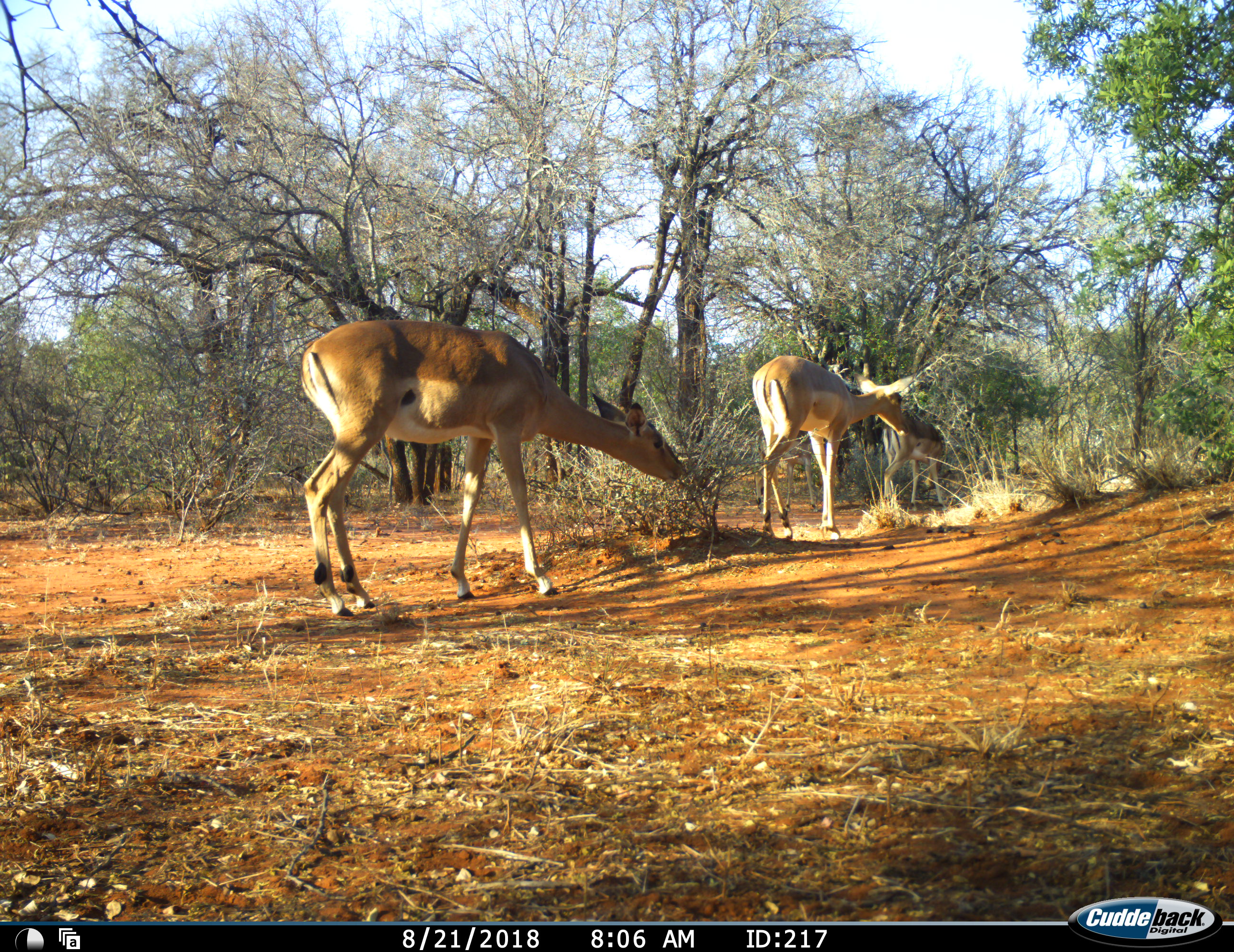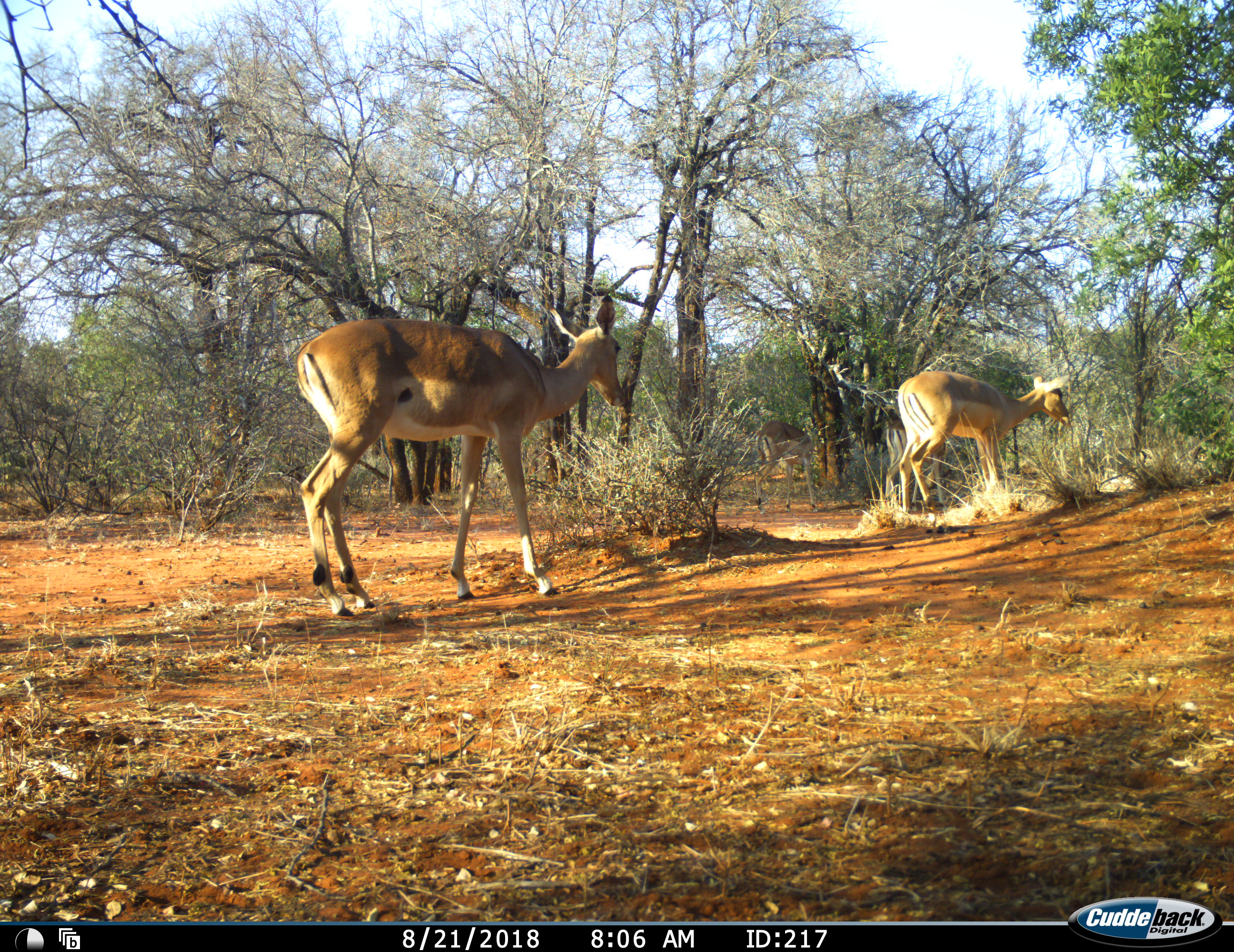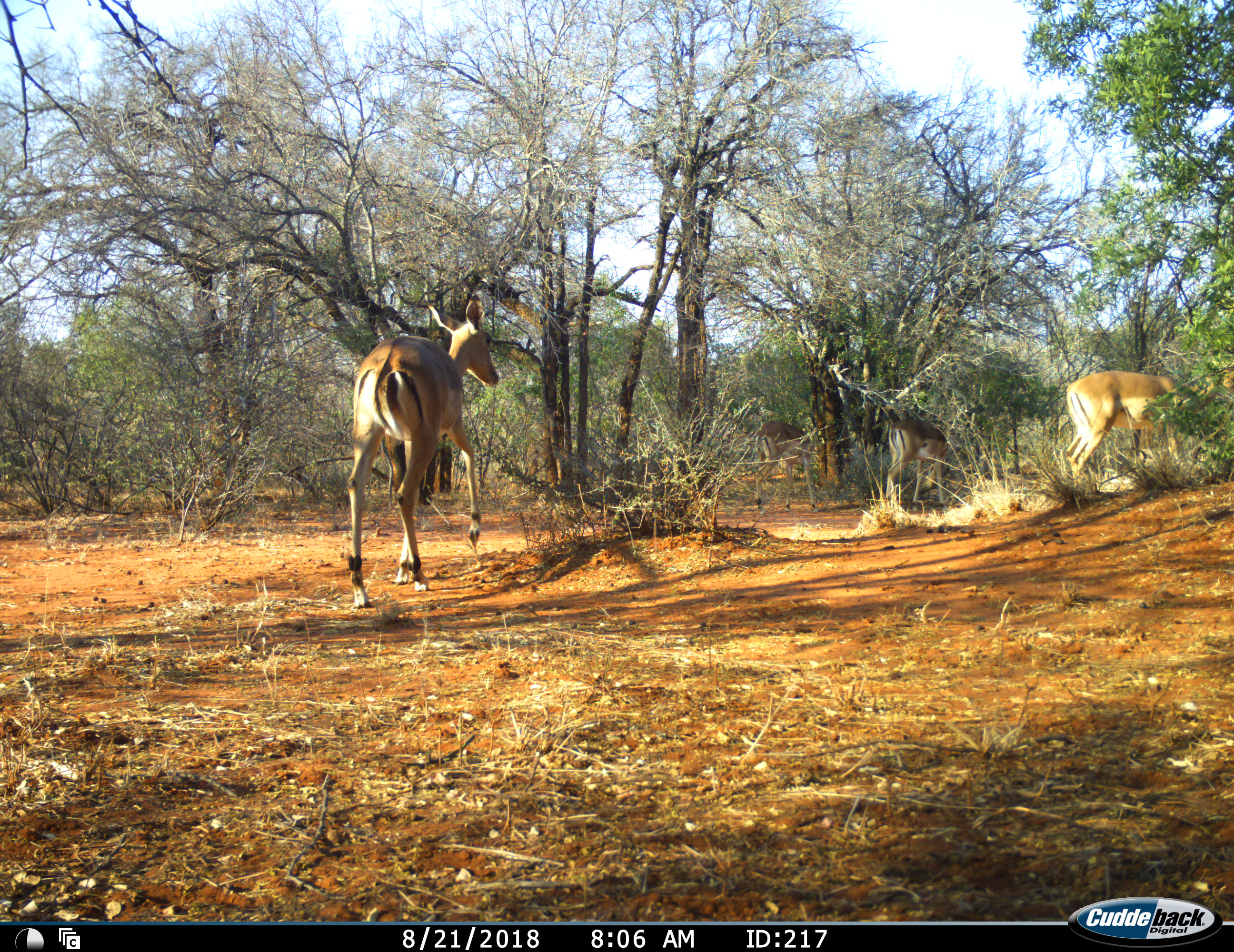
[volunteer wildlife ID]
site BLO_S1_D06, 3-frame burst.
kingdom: Animalia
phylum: Chordata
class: Mammalia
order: Artiodactyla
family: Bovidae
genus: Aepyceros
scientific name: Aepyceros melampus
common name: impala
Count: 4.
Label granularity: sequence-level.